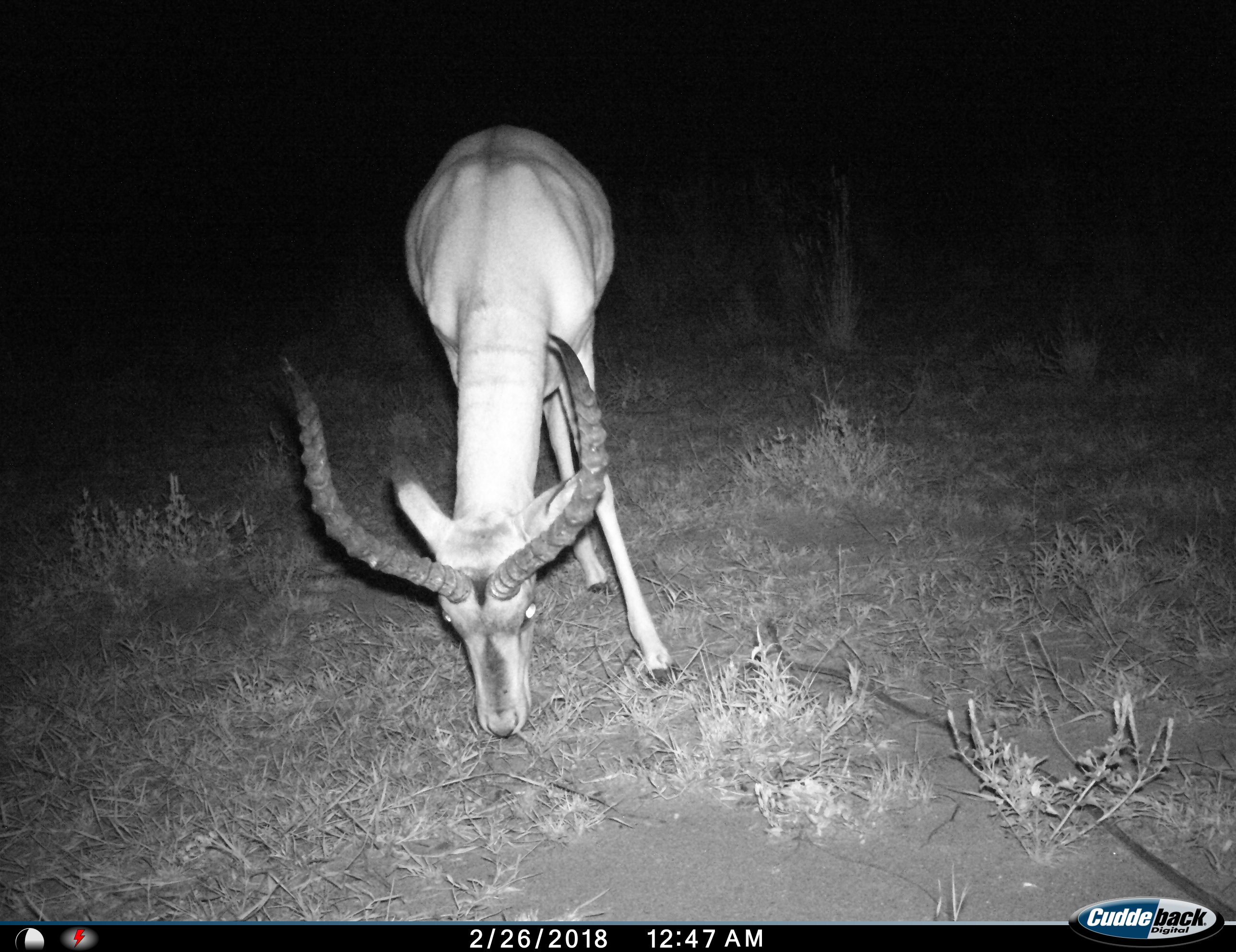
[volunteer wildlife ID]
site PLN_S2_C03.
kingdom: Animalia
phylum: Chordata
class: Mammalia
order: Artiodactyla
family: Bovidae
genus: Aepyceros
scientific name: Aepyceros melampus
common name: impala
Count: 1.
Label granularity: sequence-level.